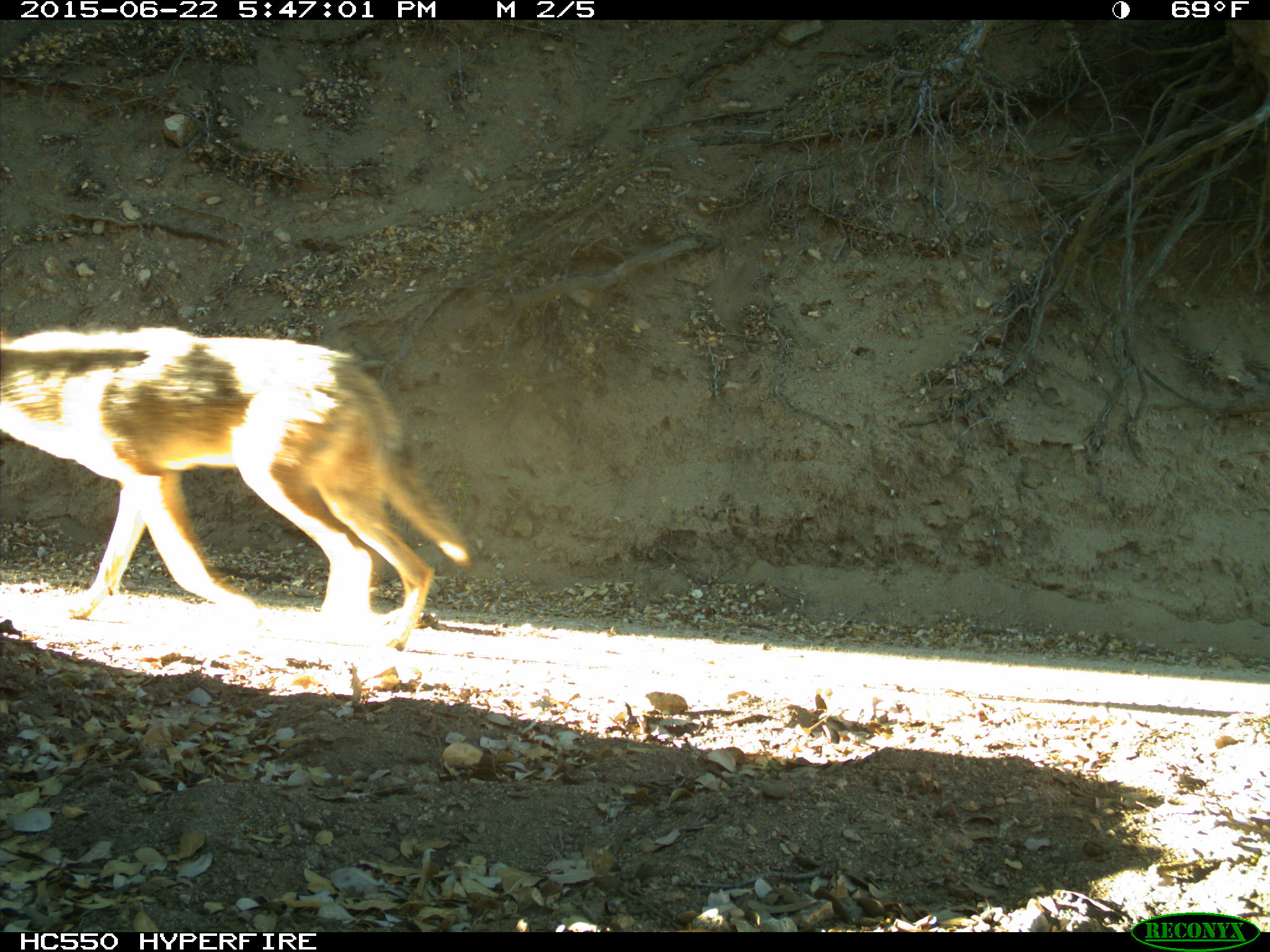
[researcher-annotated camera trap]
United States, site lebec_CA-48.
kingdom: Animalia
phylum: Chordata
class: Mammalia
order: Carnivora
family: Canidae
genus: Canis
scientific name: Canis latrans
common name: coyote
Canis latrans (coyote).